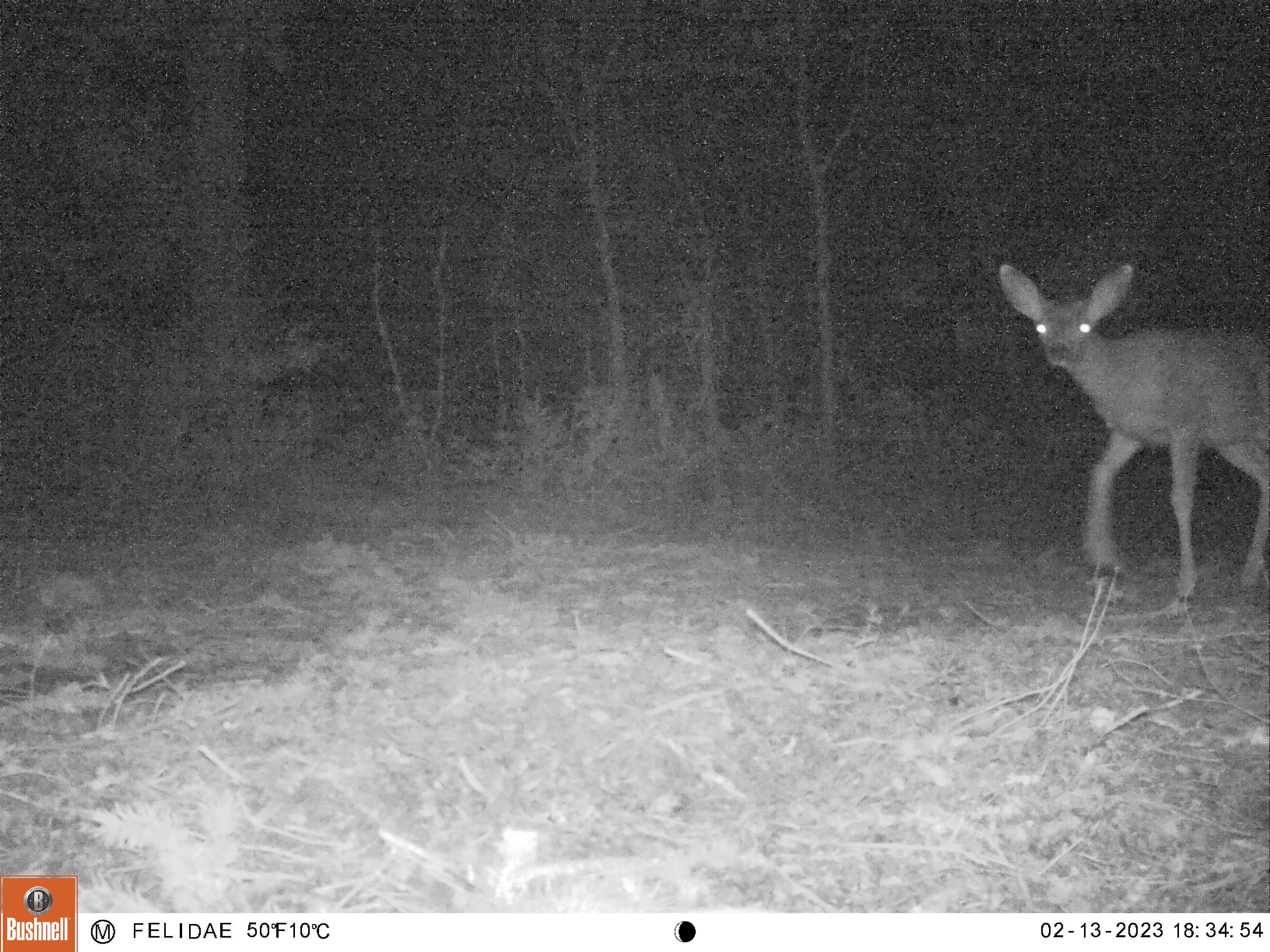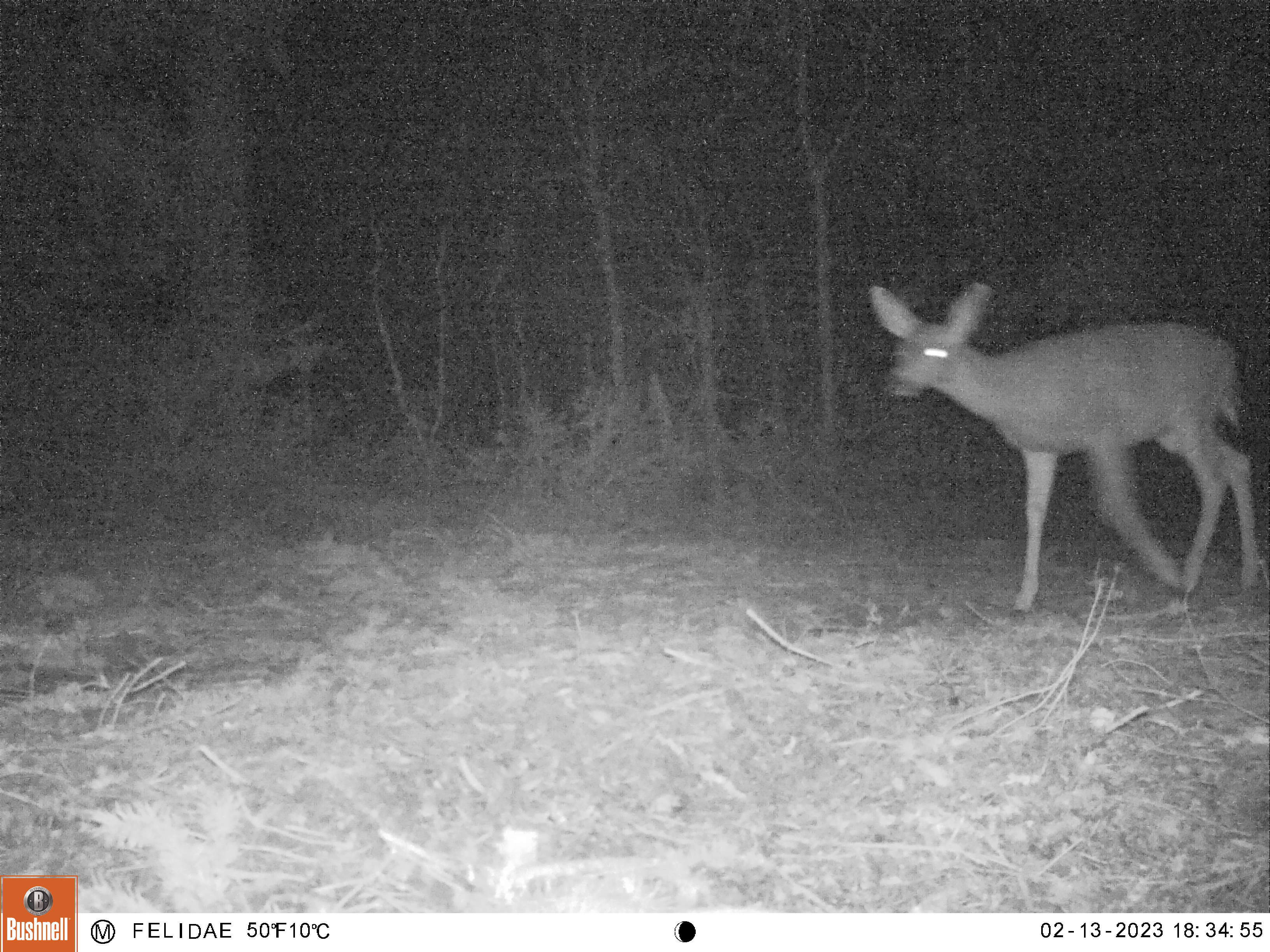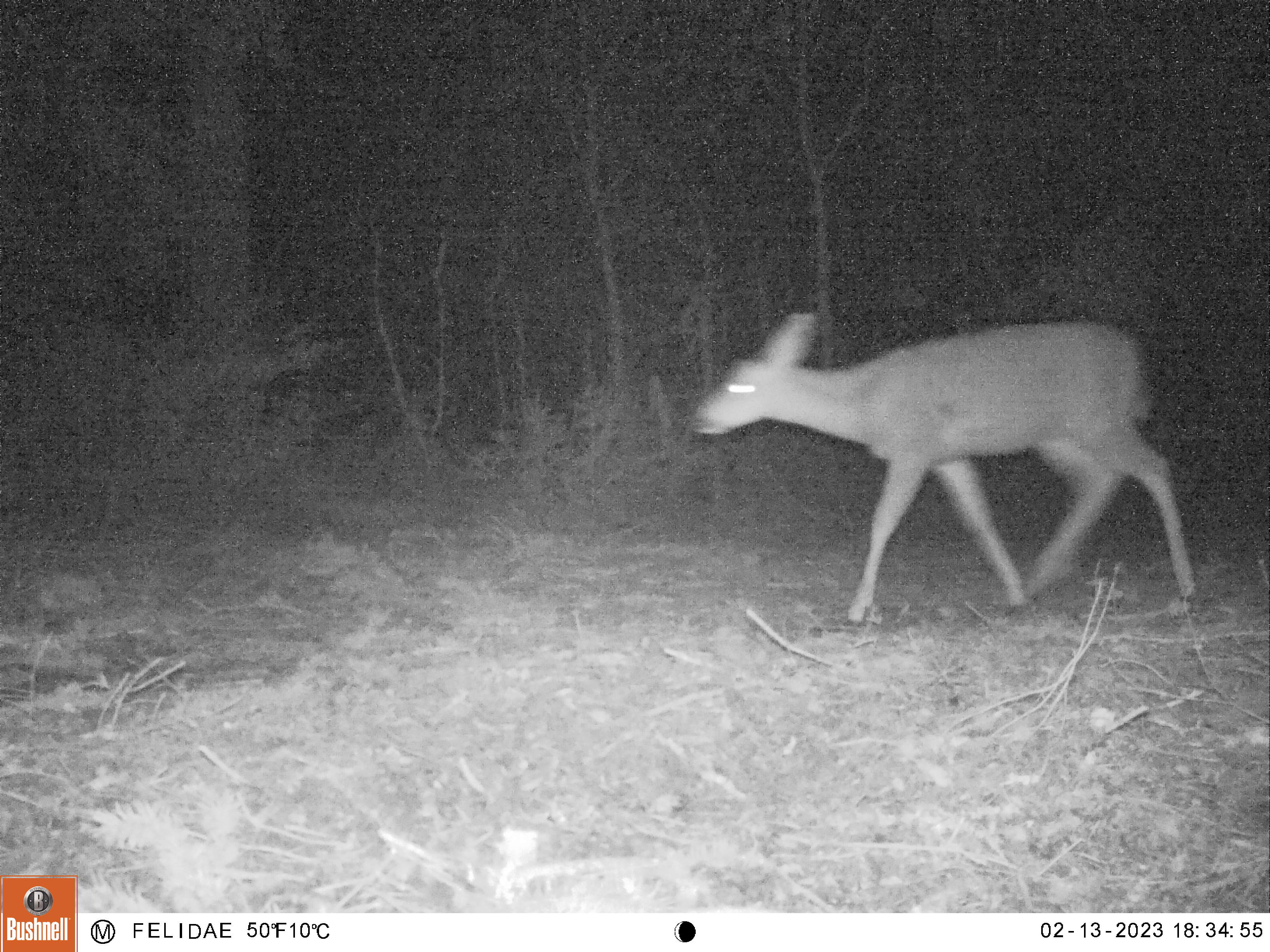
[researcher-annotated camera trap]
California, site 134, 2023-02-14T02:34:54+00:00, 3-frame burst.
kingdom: Animalia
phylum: Chordata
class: Mammalia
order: Artiodactyla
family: Cervidae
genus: Odocoileus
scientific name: Odocoileus hemionus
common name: mule deer